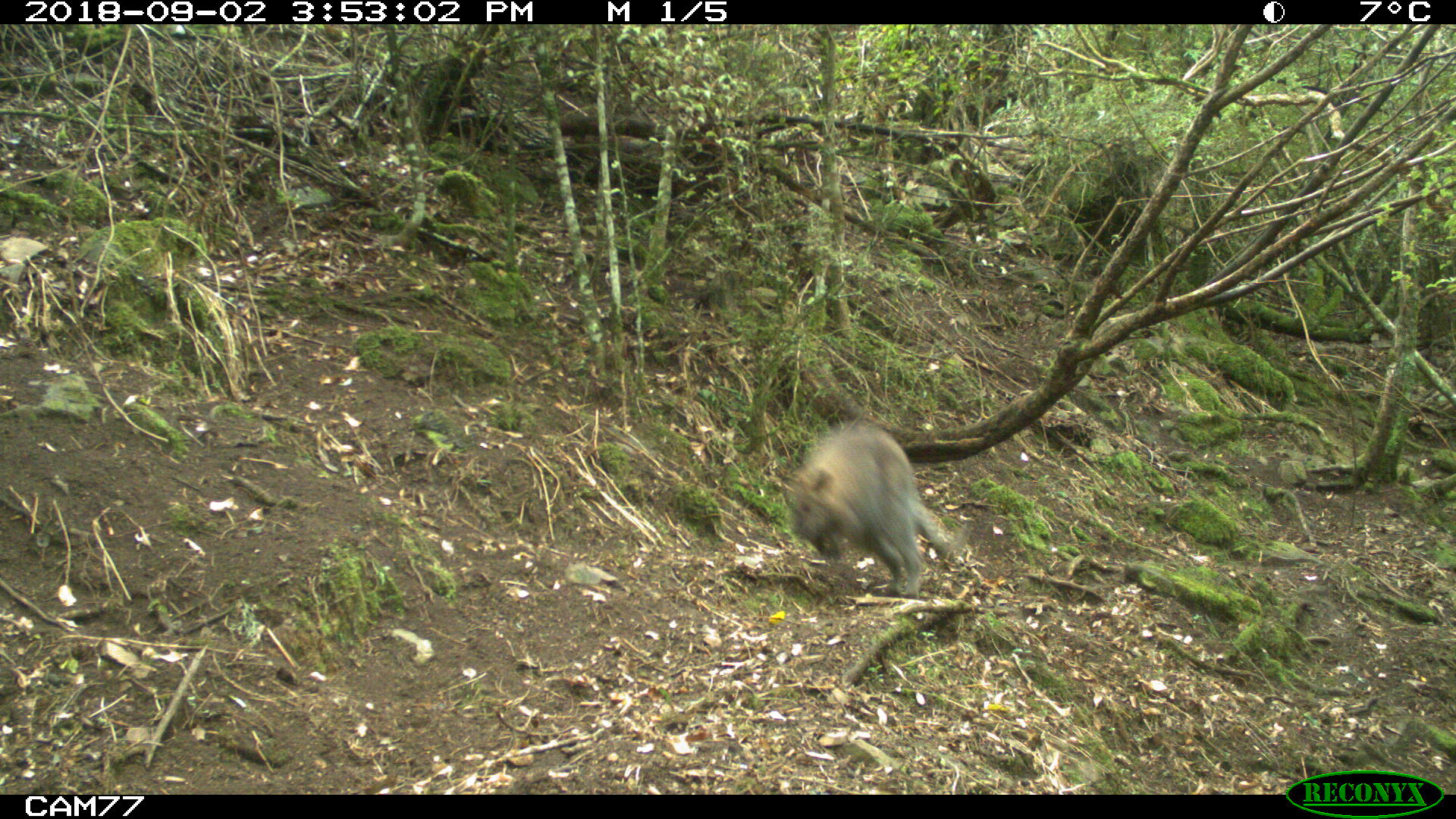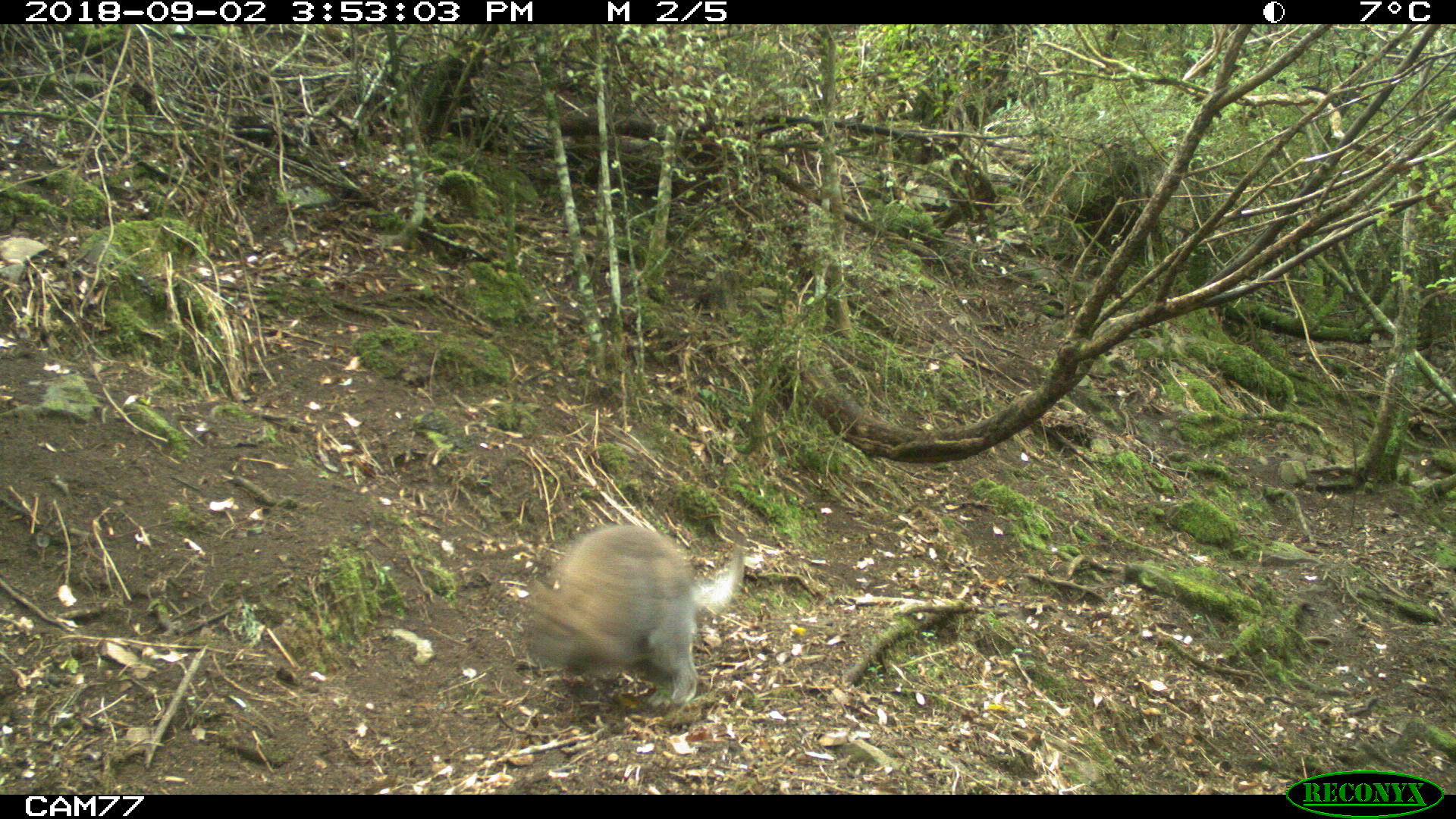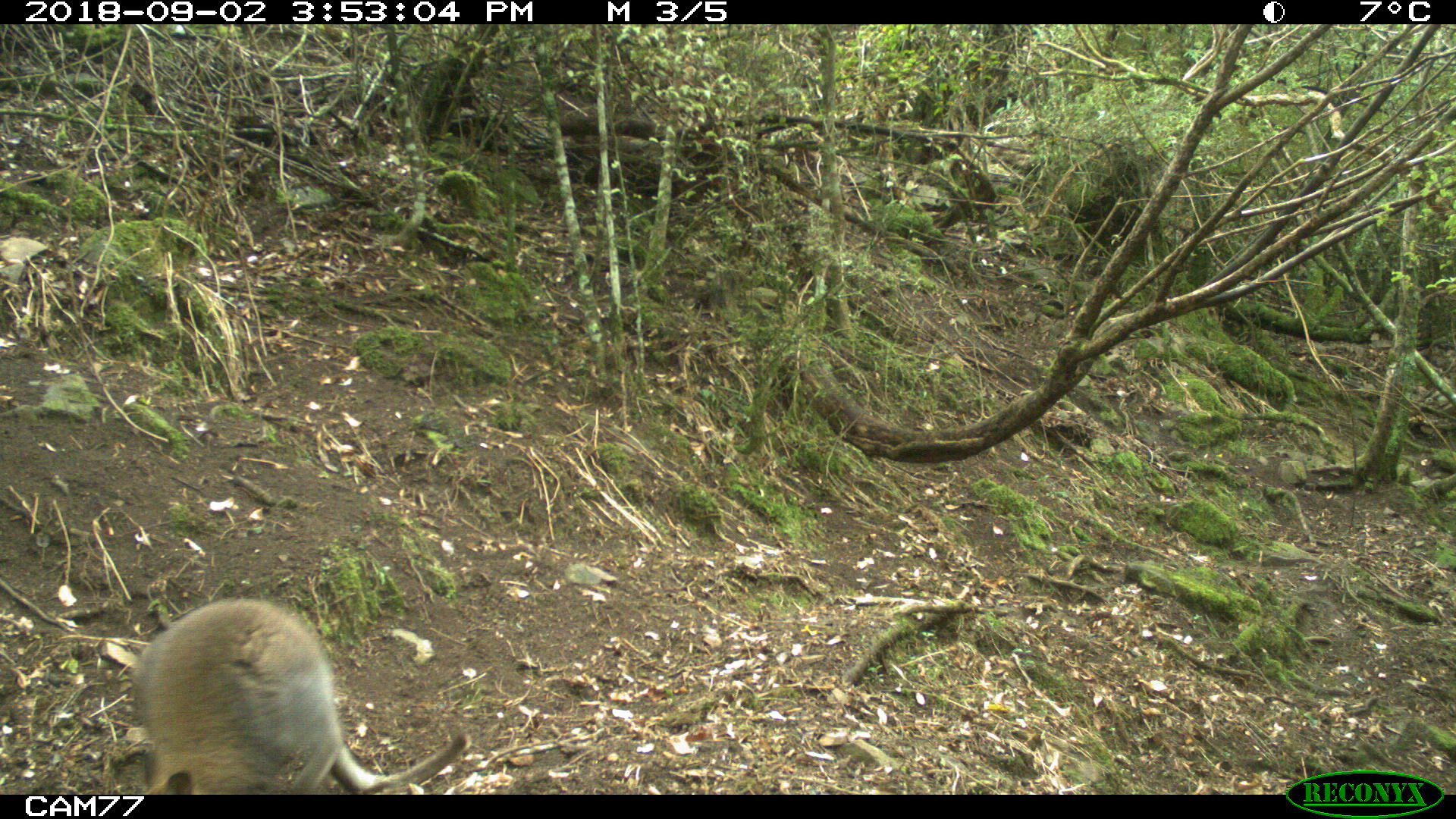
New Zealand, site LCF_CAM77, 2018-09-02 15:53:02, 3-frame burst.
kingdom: Animalia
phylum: Chordata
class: Mammalia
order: Diprotodontia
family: Macropodidae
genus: Notamacropus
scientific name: Notamacropus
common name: wallaby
Wallaby (Notamacropus).